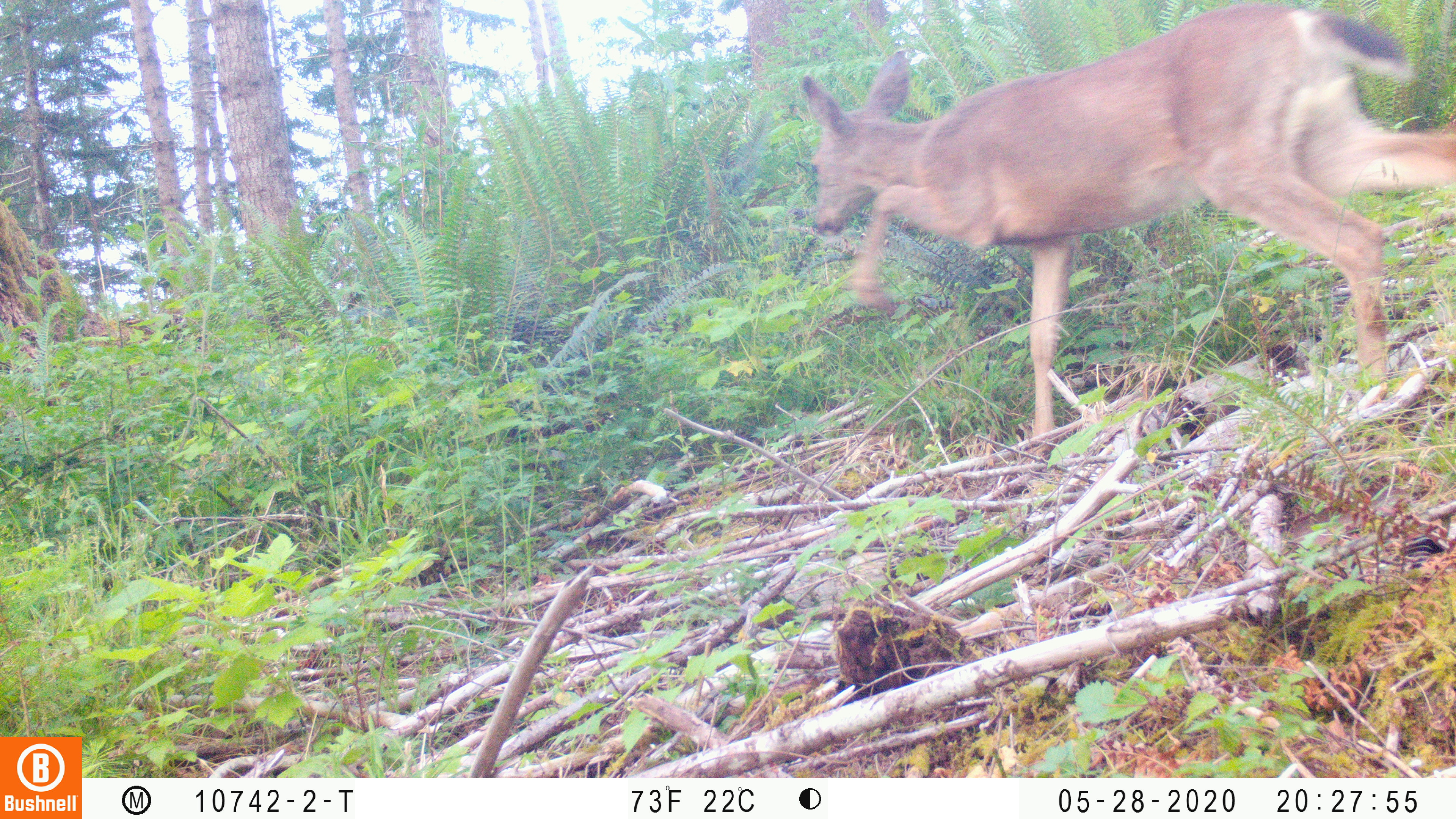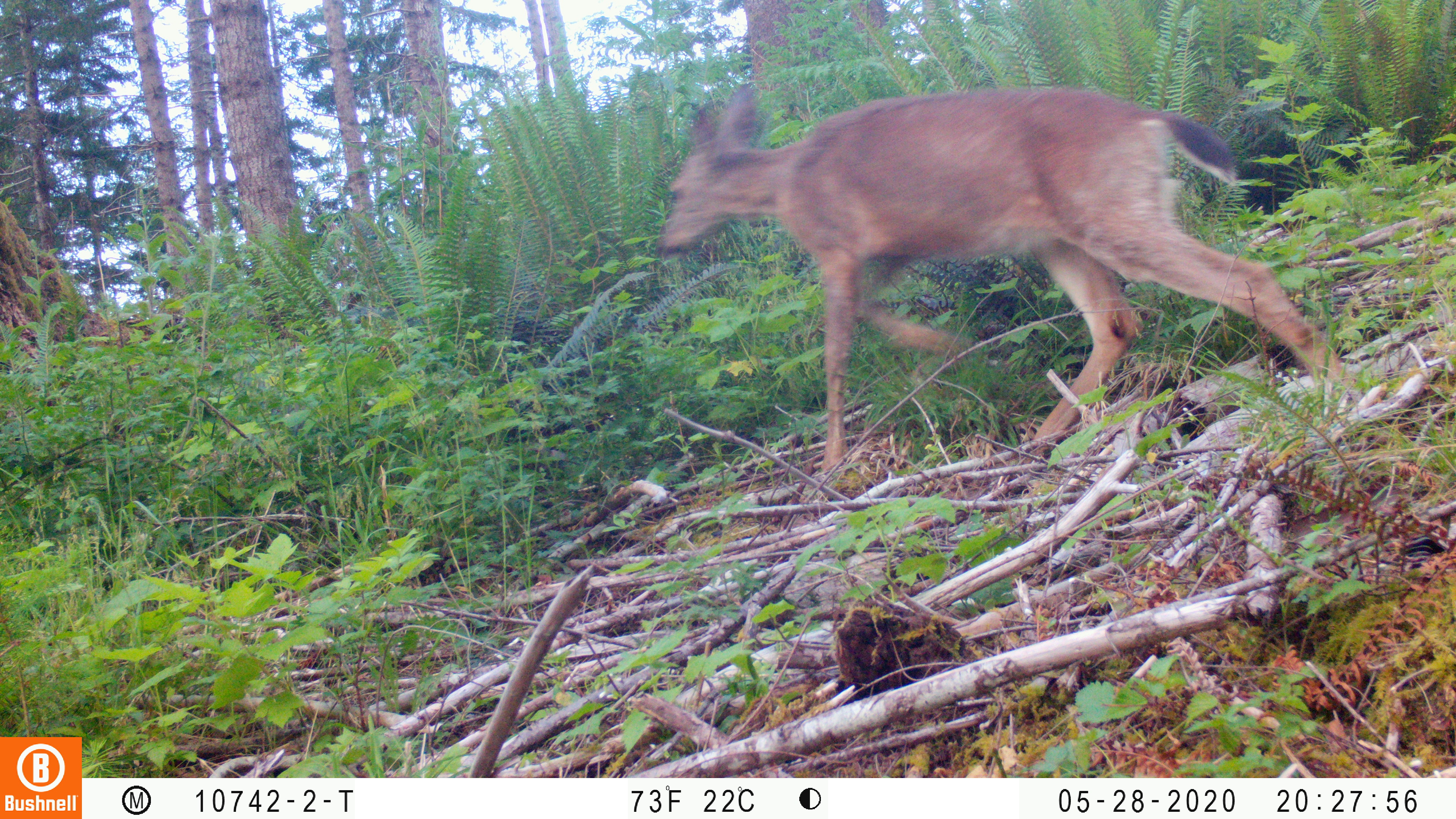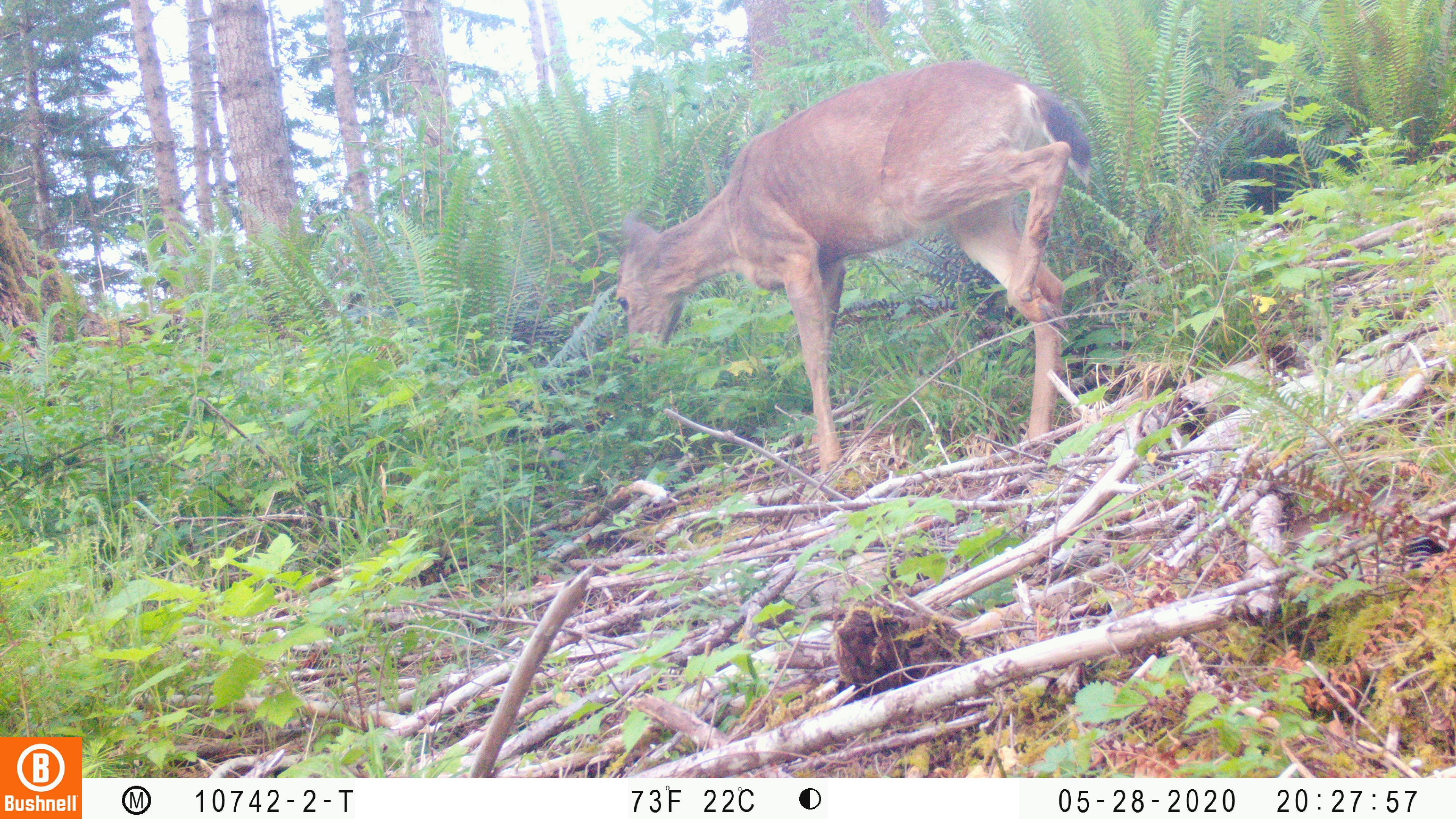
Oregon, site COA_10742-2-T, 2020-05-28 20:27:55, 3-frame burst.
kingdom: Animalia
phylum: Chordata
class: Mammalia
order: Artiodactyla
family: Cervidae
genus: Odocoileus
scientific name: Odocoileus hemionus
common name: black-tailed deer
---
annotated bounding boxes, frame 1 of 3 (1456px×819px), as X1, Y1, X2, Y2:
black-tailed deer: 795, 6, 1453, 450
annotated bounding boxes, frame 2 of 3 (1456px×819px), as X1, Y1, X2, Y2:
black-tailed deer: 645, 52, 1350, 488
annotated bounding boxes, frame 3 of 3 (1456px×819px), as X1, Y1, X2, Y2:
black-tailed deer: 592, 35, 1102, 476